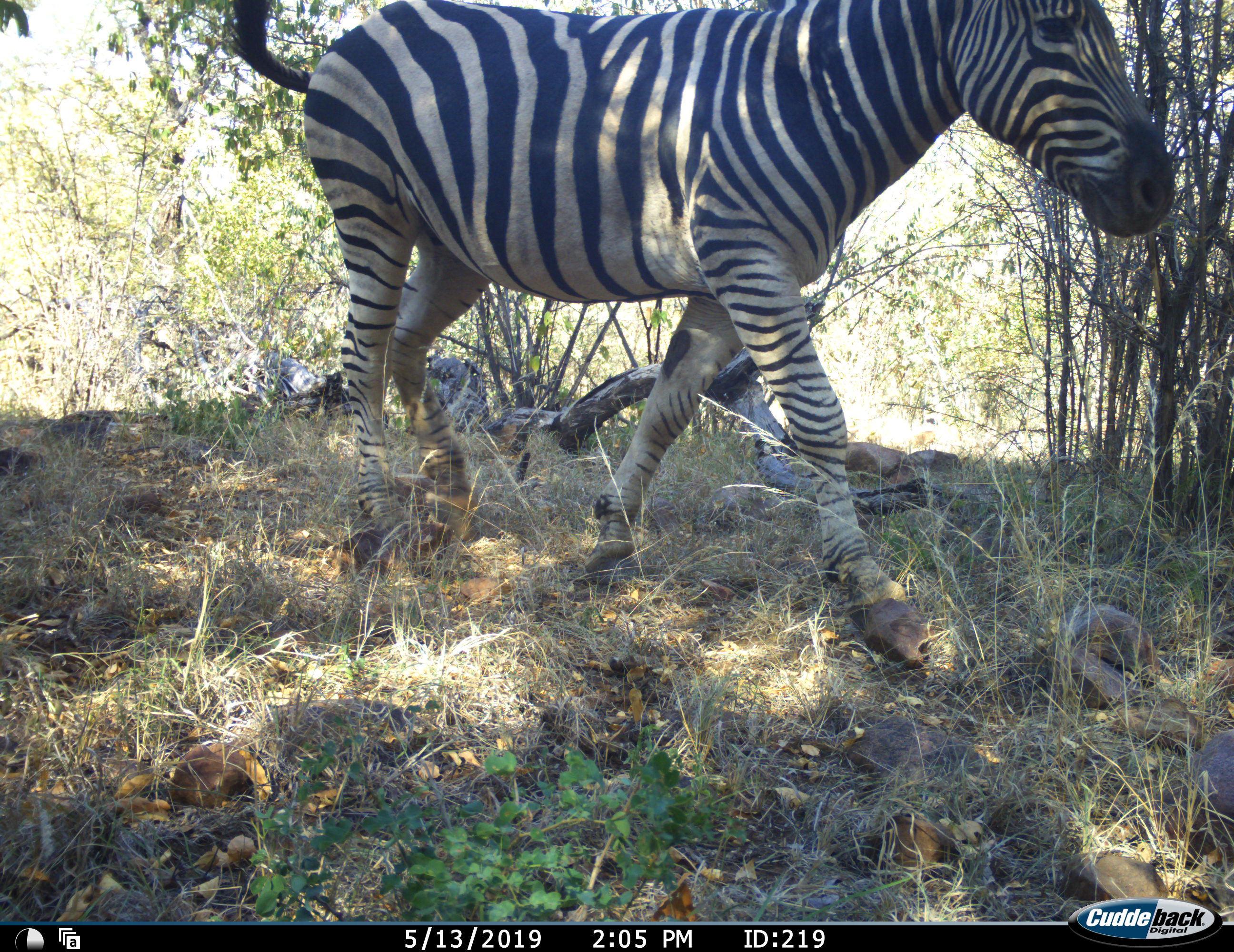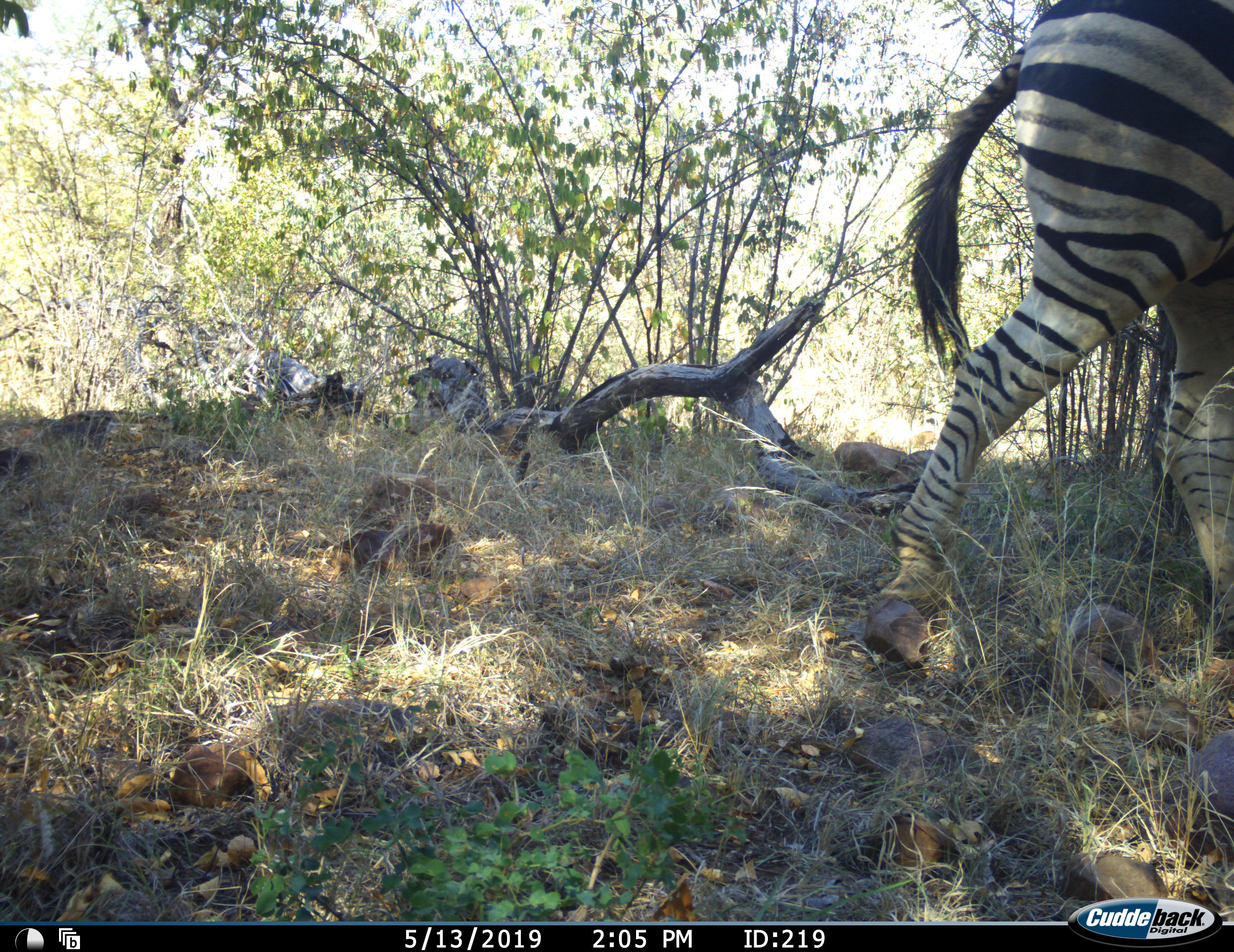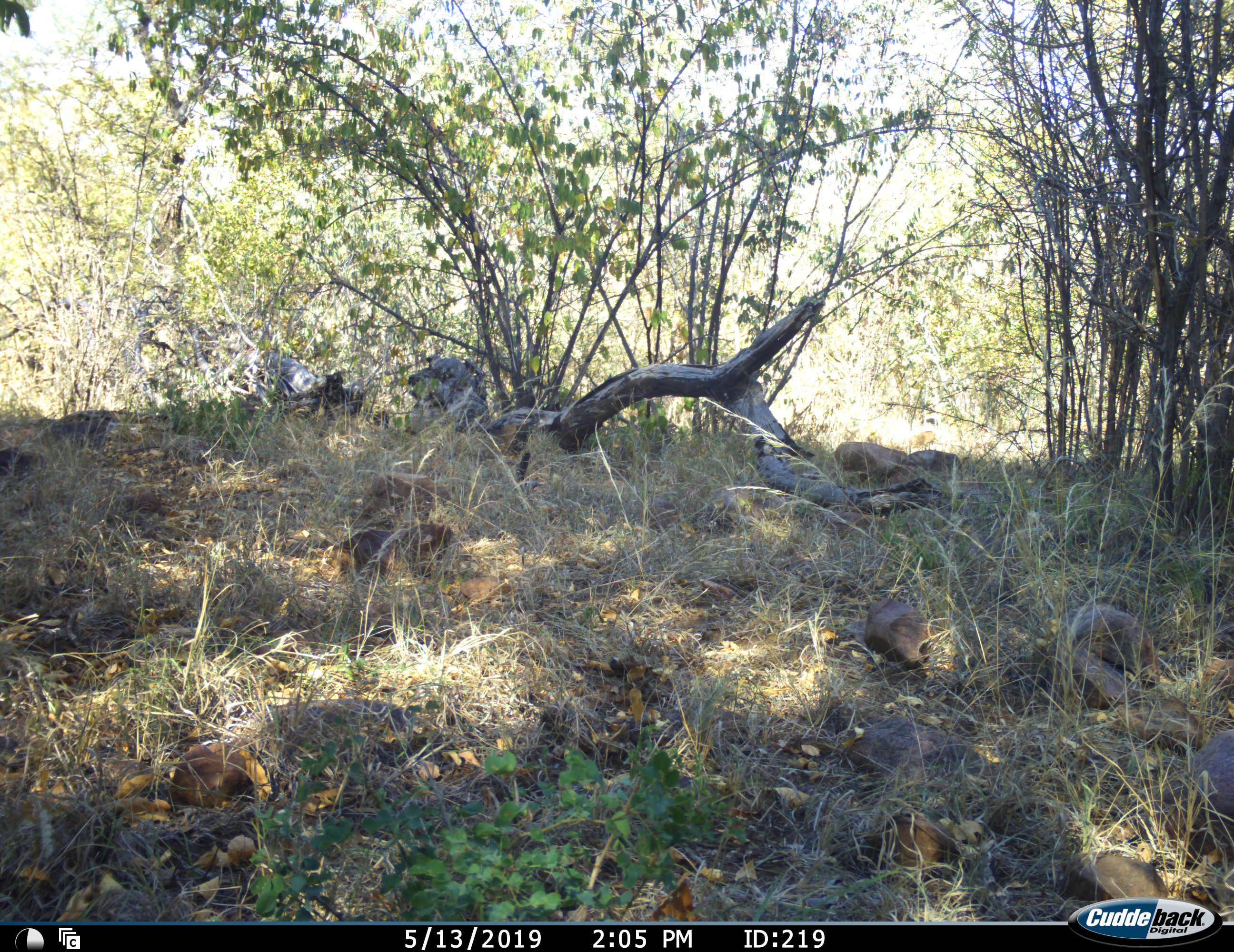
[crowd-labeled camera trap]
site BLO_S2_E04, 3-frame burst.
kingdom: Animalia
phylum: Chordata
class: Mammalia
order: Perissodactyla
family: Equidae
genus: Equus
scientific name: Equus quagga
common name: plains zebra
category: zebraplains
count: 1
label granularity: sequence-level